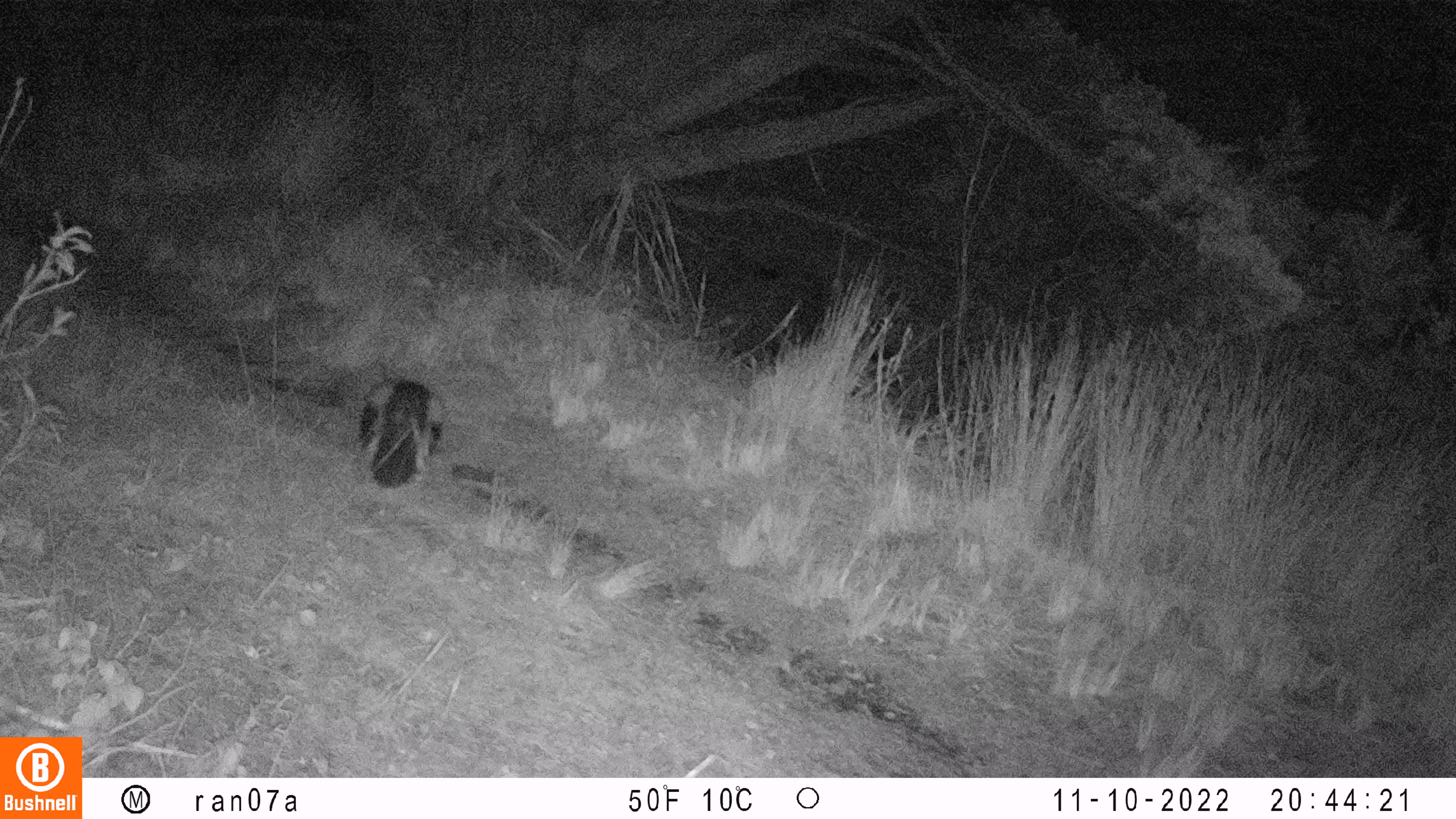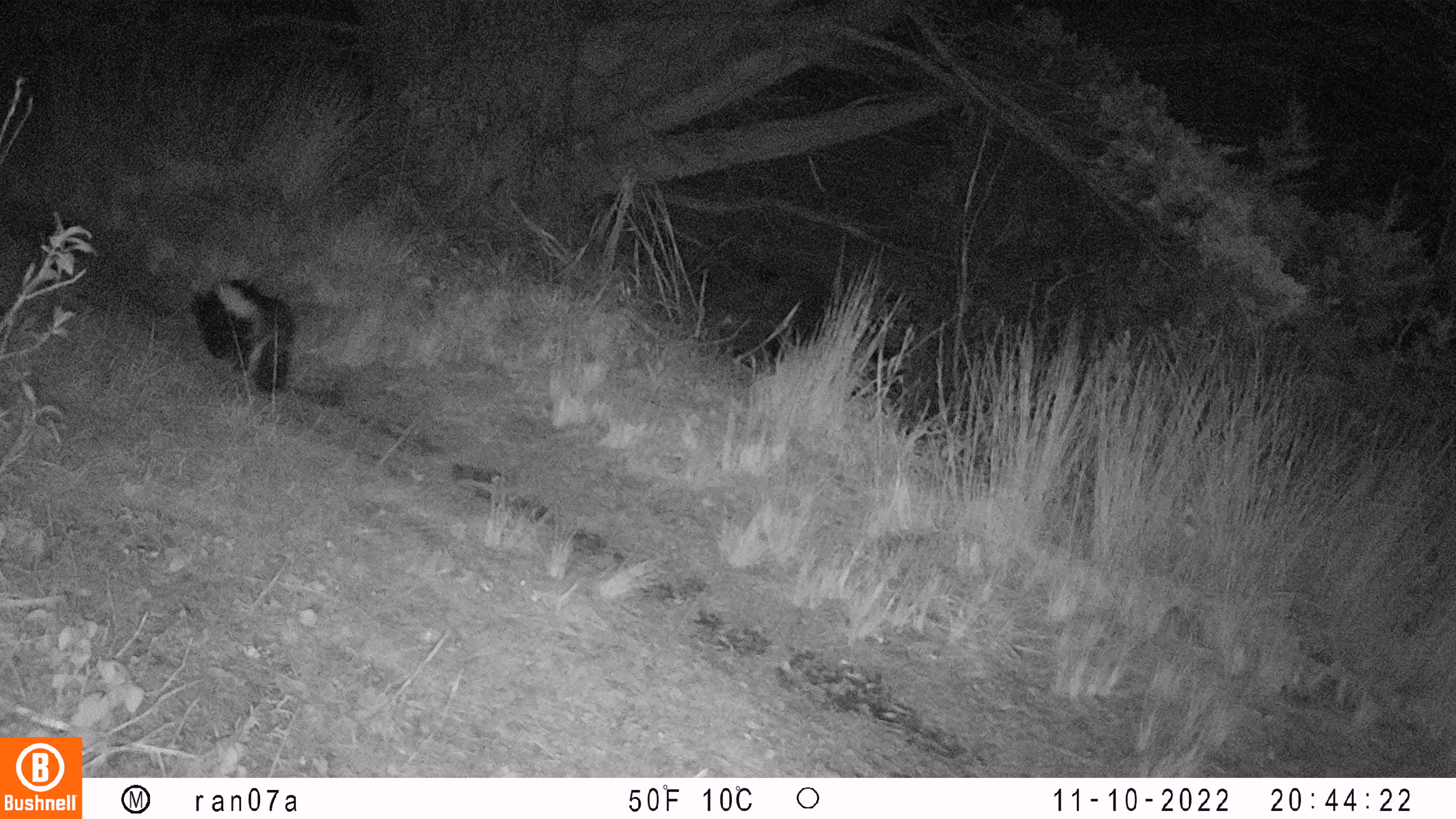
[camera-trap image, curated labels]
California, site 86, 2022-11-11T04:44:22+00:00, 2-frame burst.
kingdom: Animalia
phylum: Chordata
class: Mammalia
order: Carnivora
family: Mephitidae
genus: Mephitis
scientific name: Mephitis mephitis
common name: striped skunk